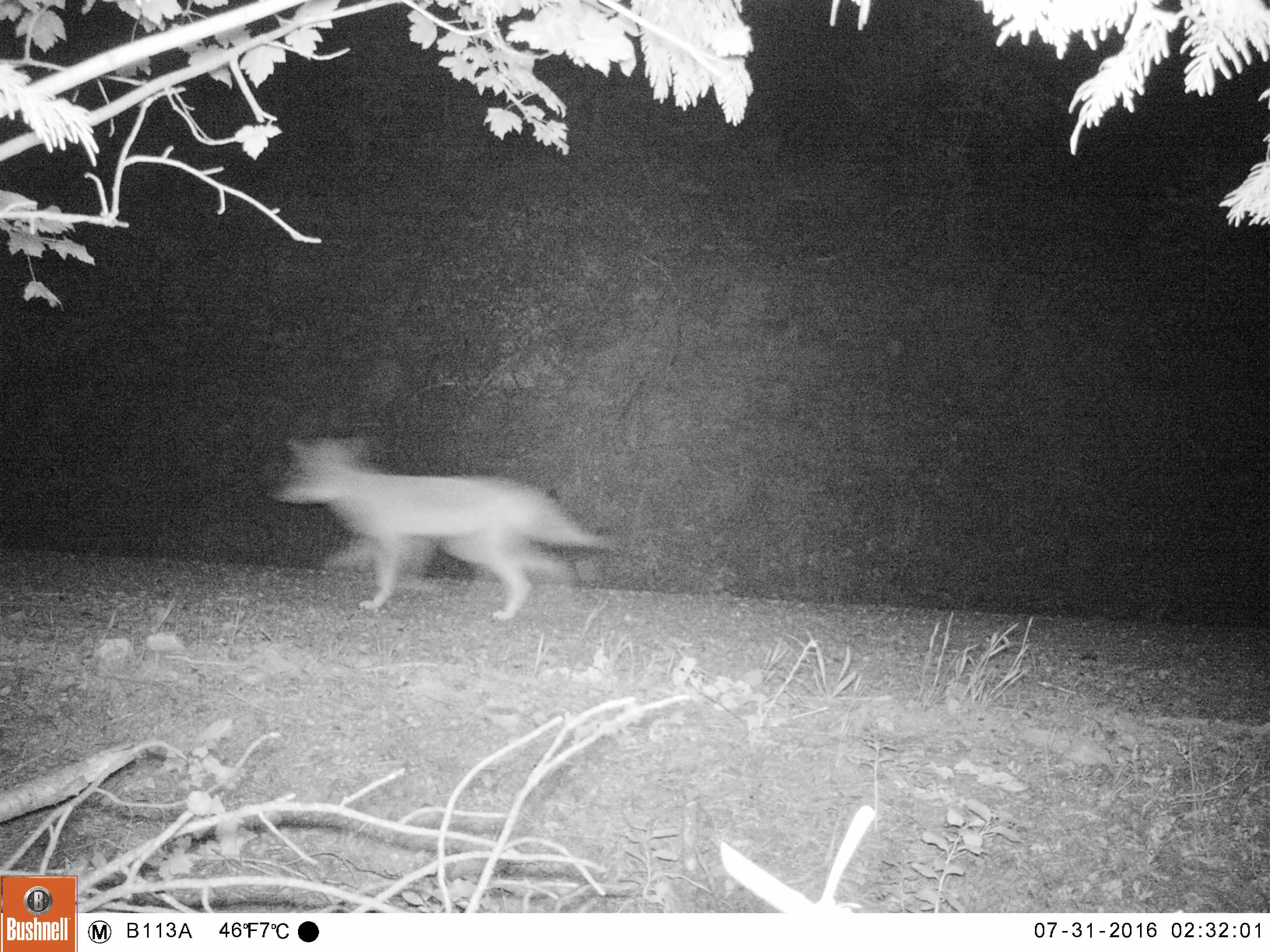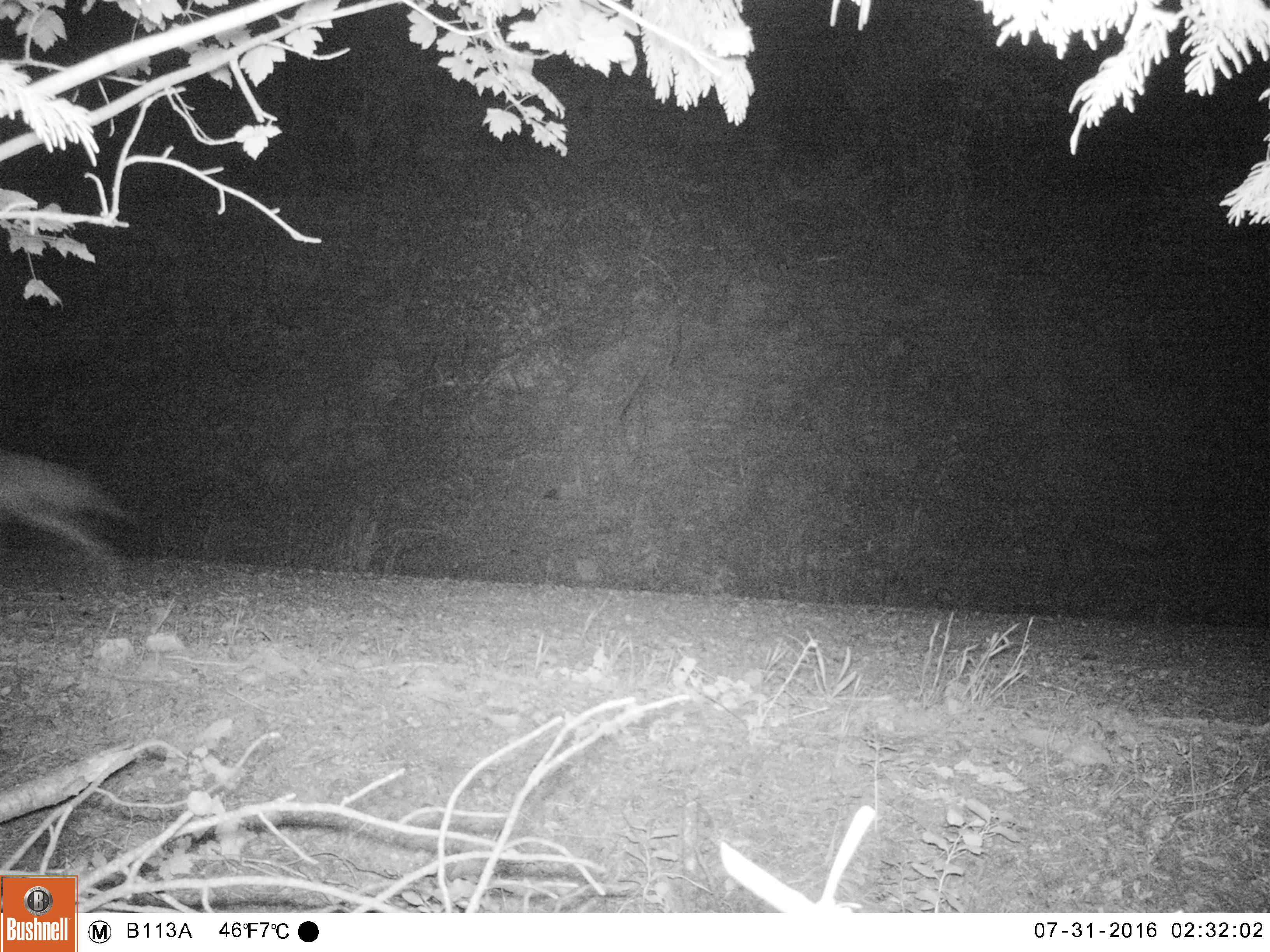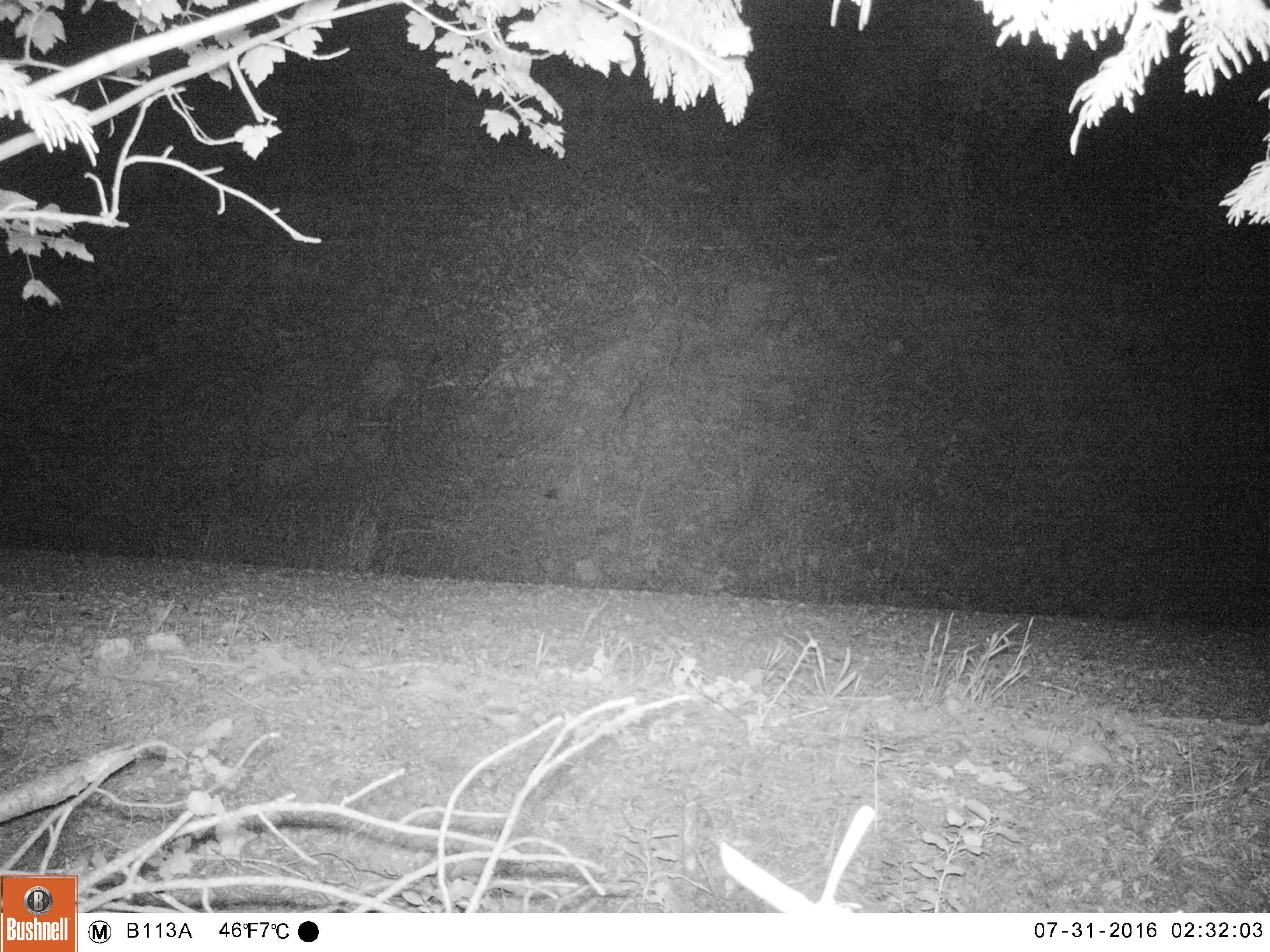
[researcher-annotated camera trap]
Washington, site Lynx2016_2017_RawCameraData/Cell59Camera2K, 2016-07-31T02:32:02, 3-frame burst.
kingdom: Animalia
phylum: Chordata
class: Mammalia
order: Carnivora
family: Canidae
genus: Canis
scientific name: Canis latrans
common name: coyote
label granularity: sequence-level